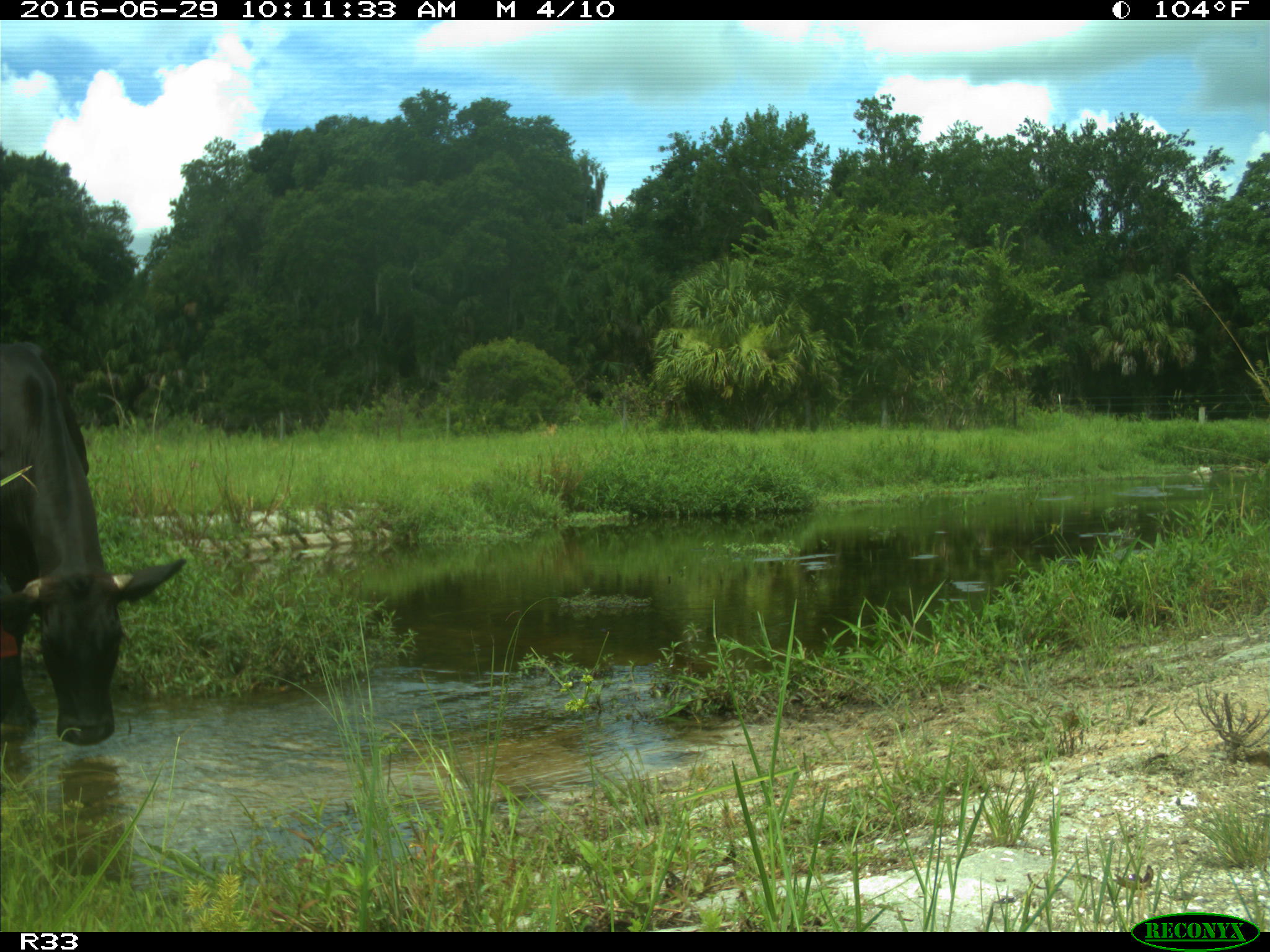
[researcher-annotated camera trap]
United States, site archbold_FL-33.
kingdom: Animalia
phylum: Chordata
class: Mammalia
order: Artiodactyla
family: Bovidae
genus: Bos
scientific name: Bos taurus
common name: domestic cow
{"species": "Bos taurus (domestic cow)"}